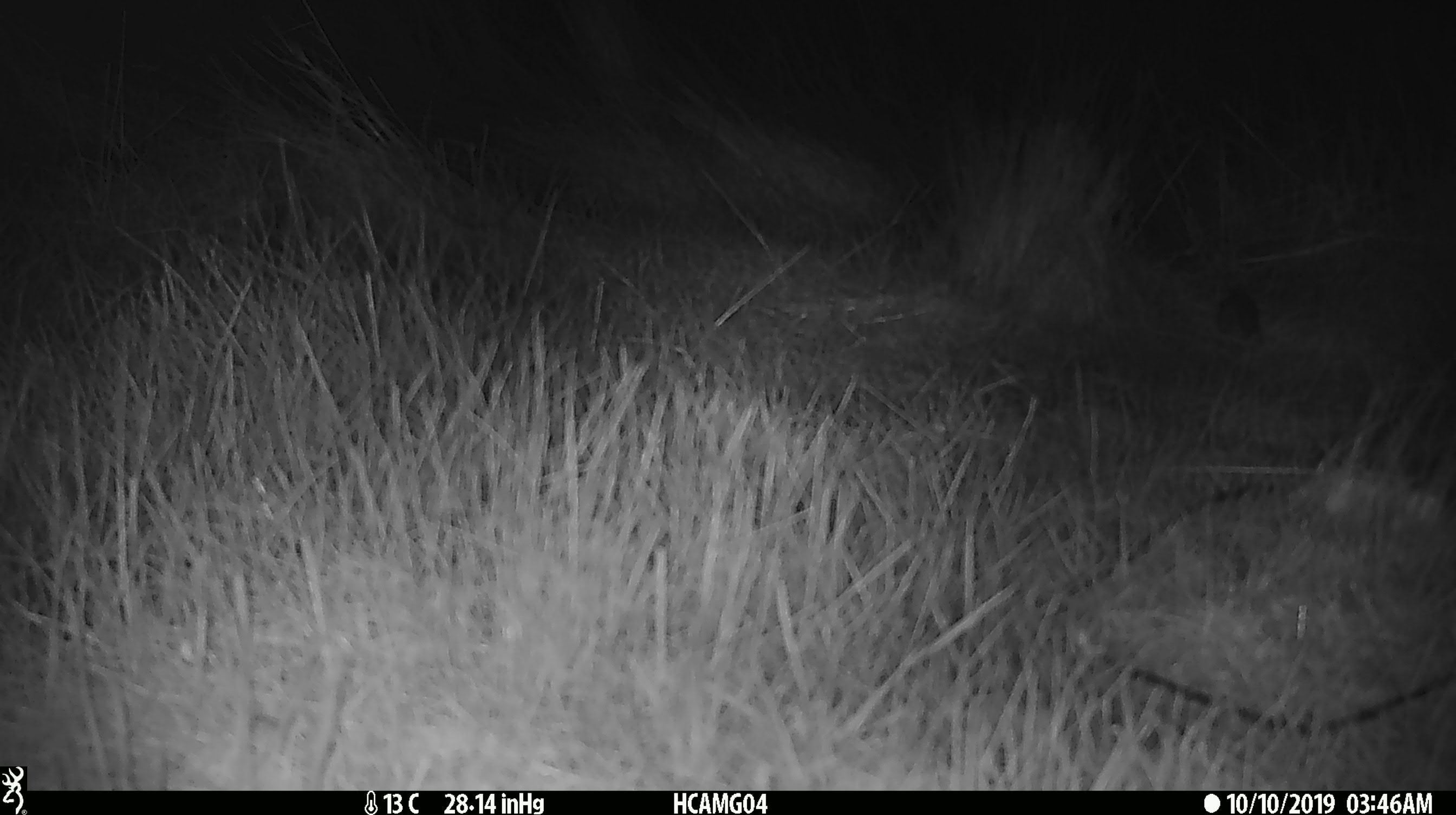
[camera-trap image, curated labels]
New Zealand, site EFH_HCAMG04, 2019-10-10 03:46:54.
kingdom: Animalia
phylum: Chordata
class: Mammalia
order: Rodentia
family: Muridae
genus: Mus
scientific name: Mus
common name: mouse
Mouse (Mus).